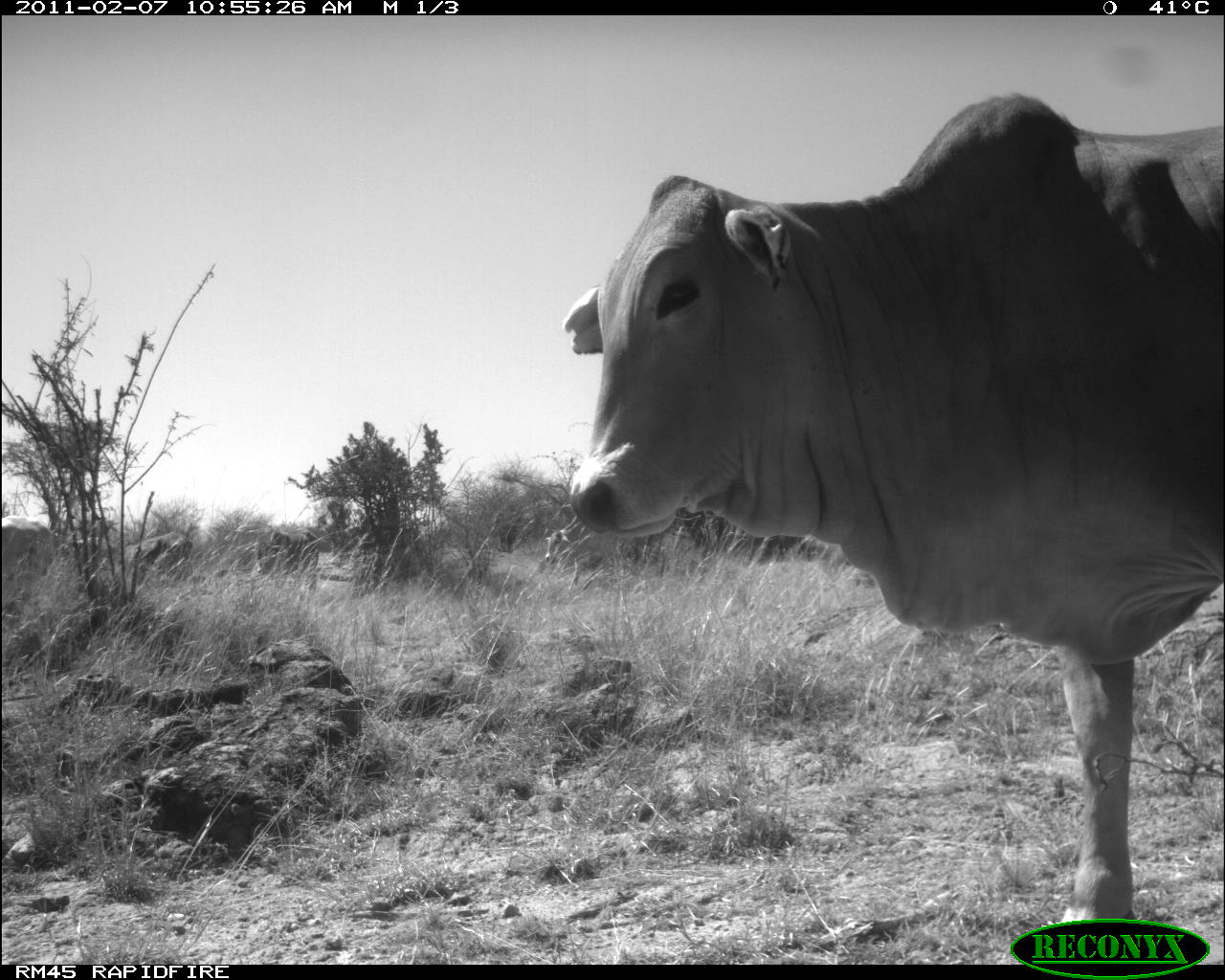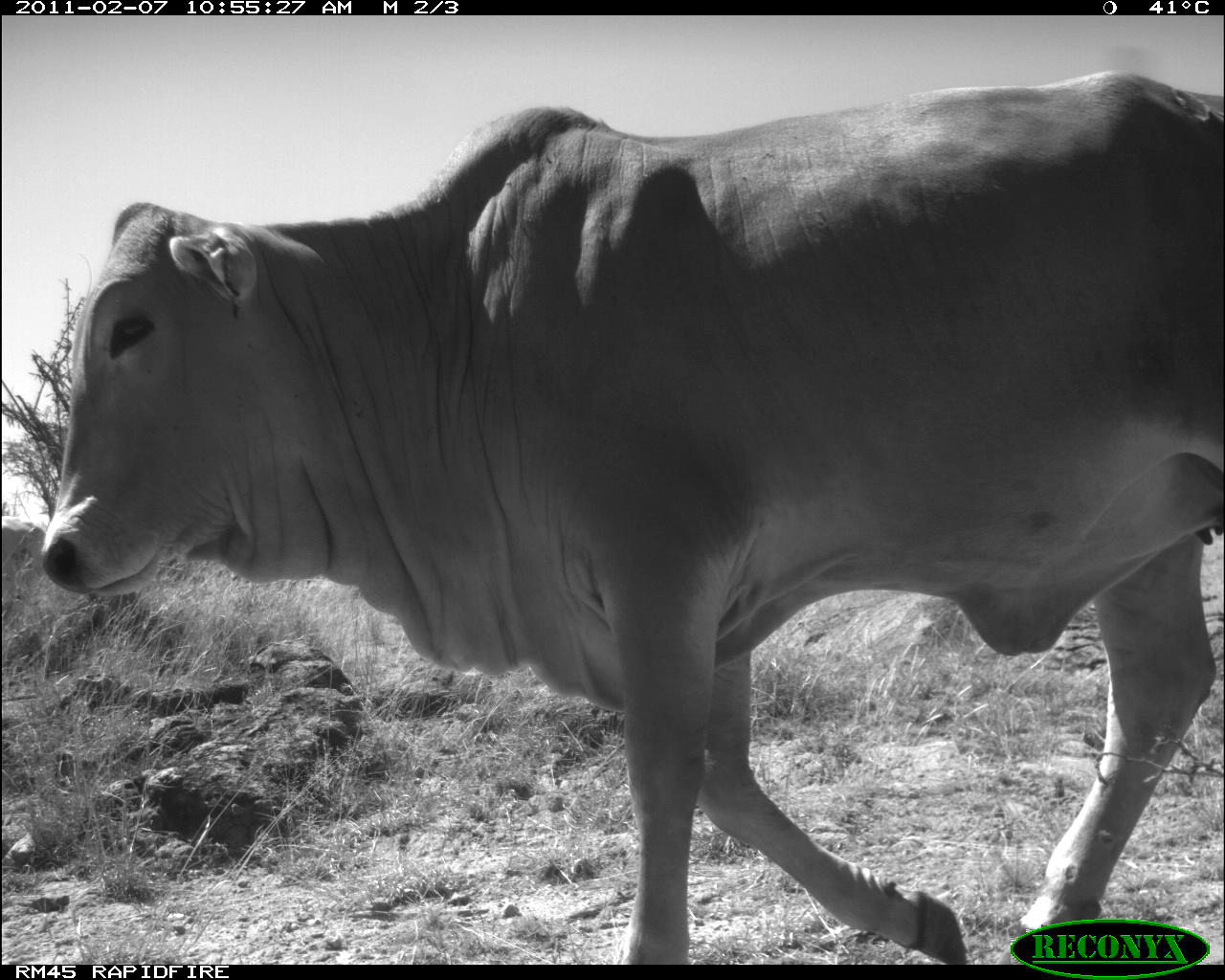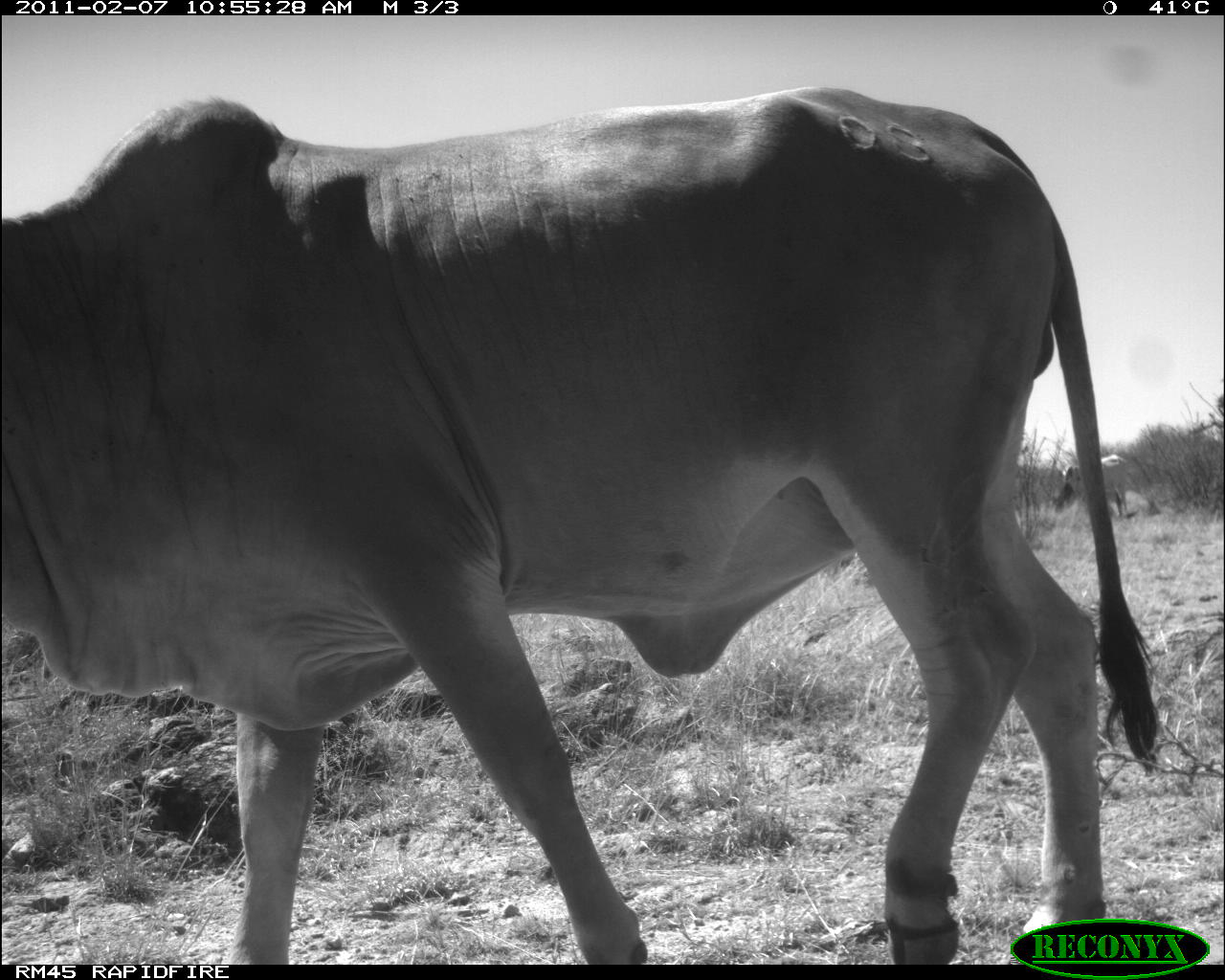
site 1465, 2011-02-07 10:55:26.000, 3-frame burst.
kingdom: Animalia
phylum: Chordata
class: Mammalia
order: Artiodactyla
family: Bovidae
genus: Bos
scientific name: Bos taurus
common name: domestic cattle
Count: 3.